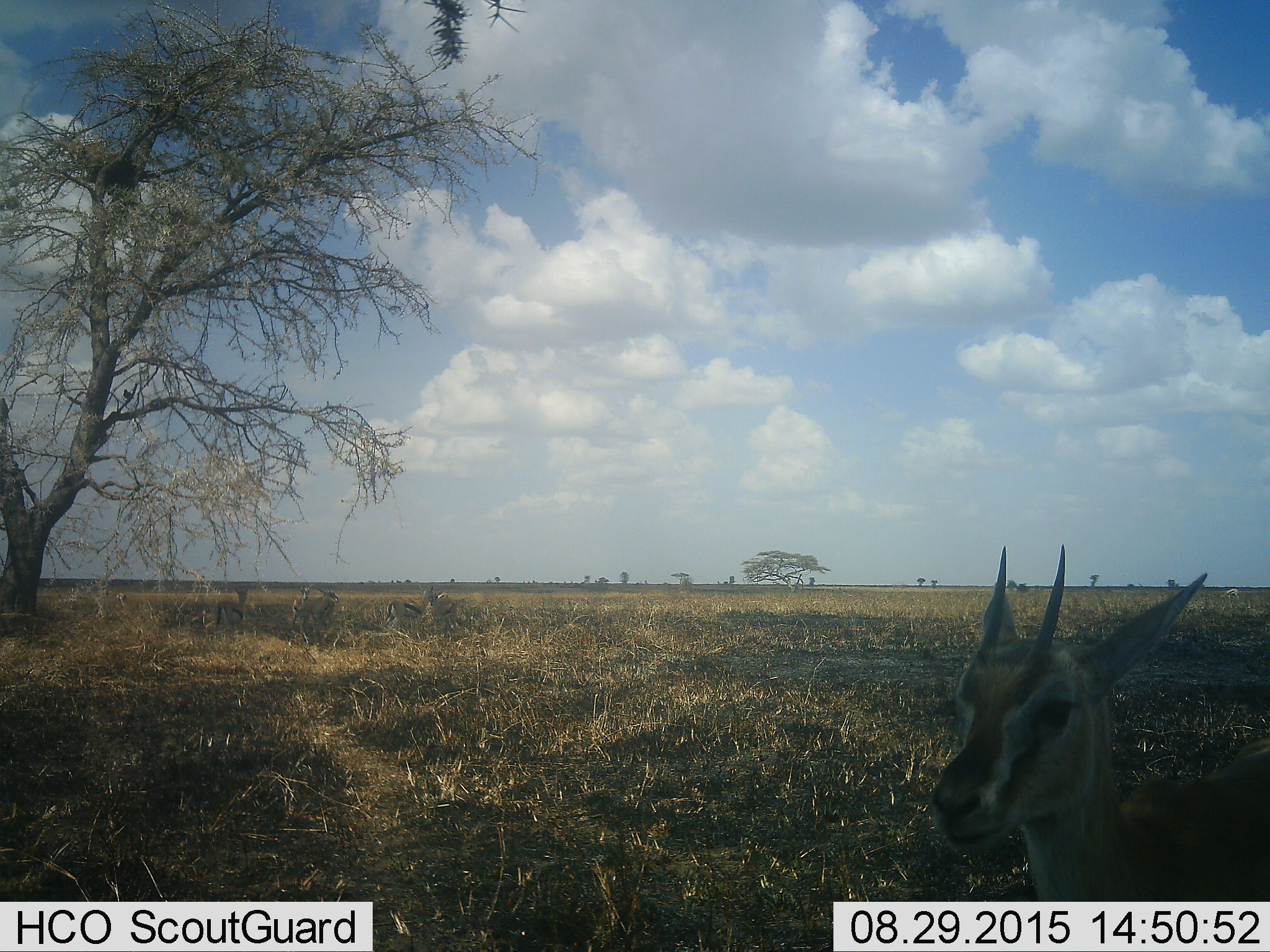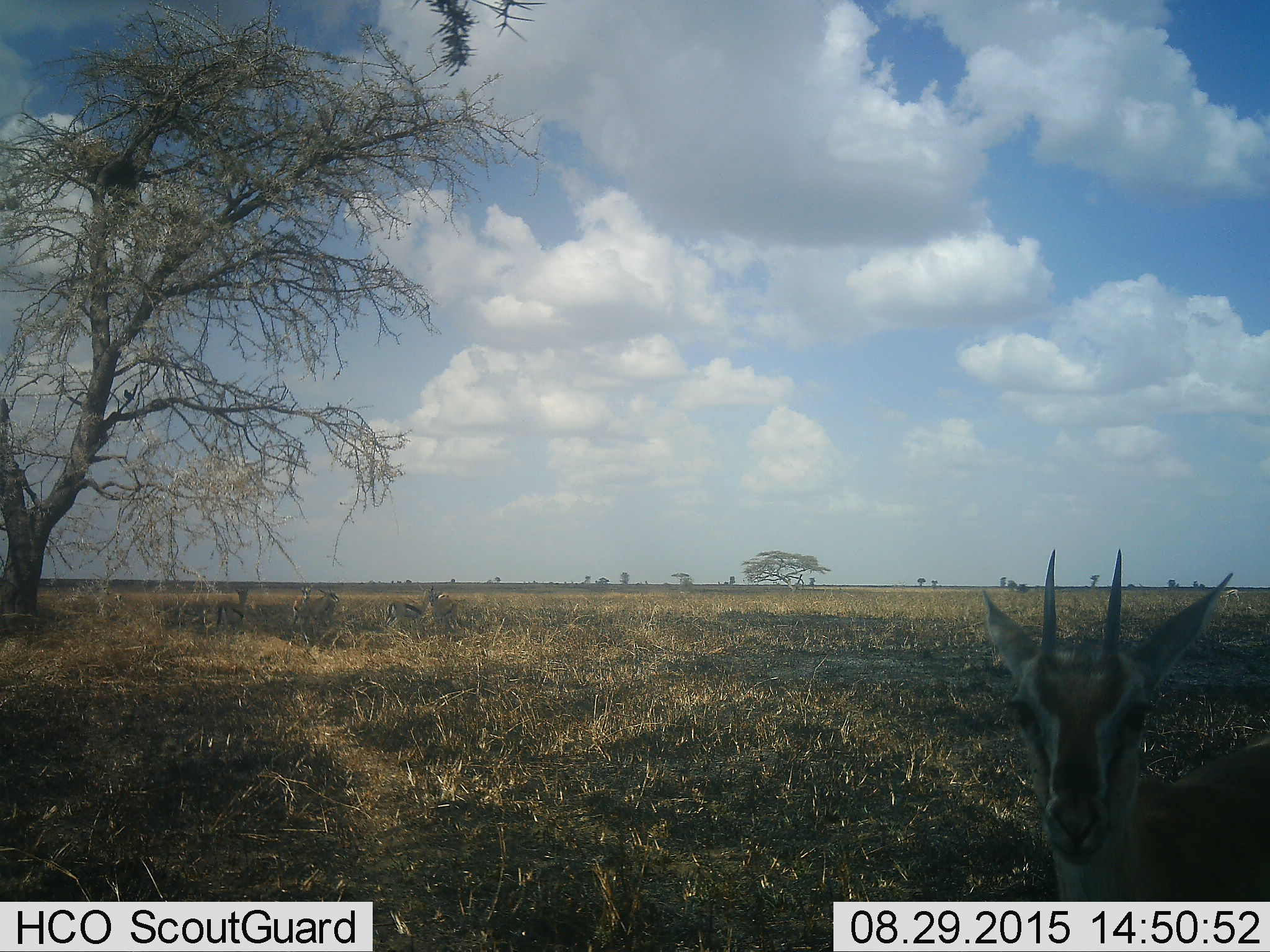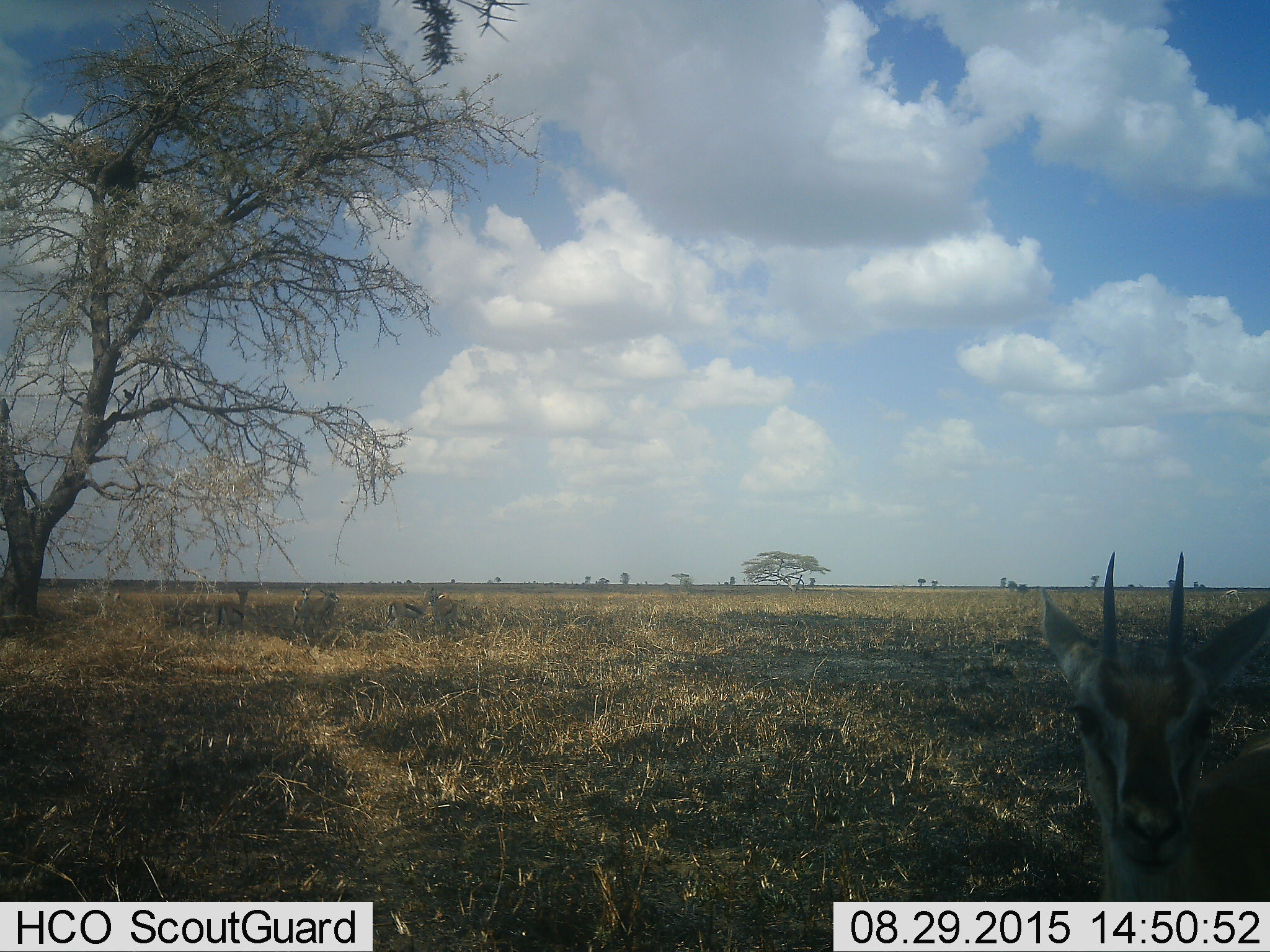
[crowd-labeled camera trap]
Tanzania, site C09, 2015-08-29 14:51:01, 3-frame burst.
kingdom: Animalia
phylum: Chordata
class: Mammalia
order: Artiodactyla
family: Bovidae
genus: Eudorcas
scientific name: Eudorcas thomsonii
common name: thomson's gazelle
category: gazellethomsons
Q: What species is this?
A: Gazellethomsons (thomson's gazelle) (Eudorcas thomsonii).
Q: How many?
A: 6.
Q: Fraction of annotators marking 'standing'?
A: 86%.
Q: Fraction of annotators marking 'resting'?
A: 14%.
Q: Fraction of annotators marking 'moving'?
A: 21%.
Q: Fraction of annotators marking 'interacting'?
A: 21%.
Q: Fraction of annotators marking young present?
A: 0%.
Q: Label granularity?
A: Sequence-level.